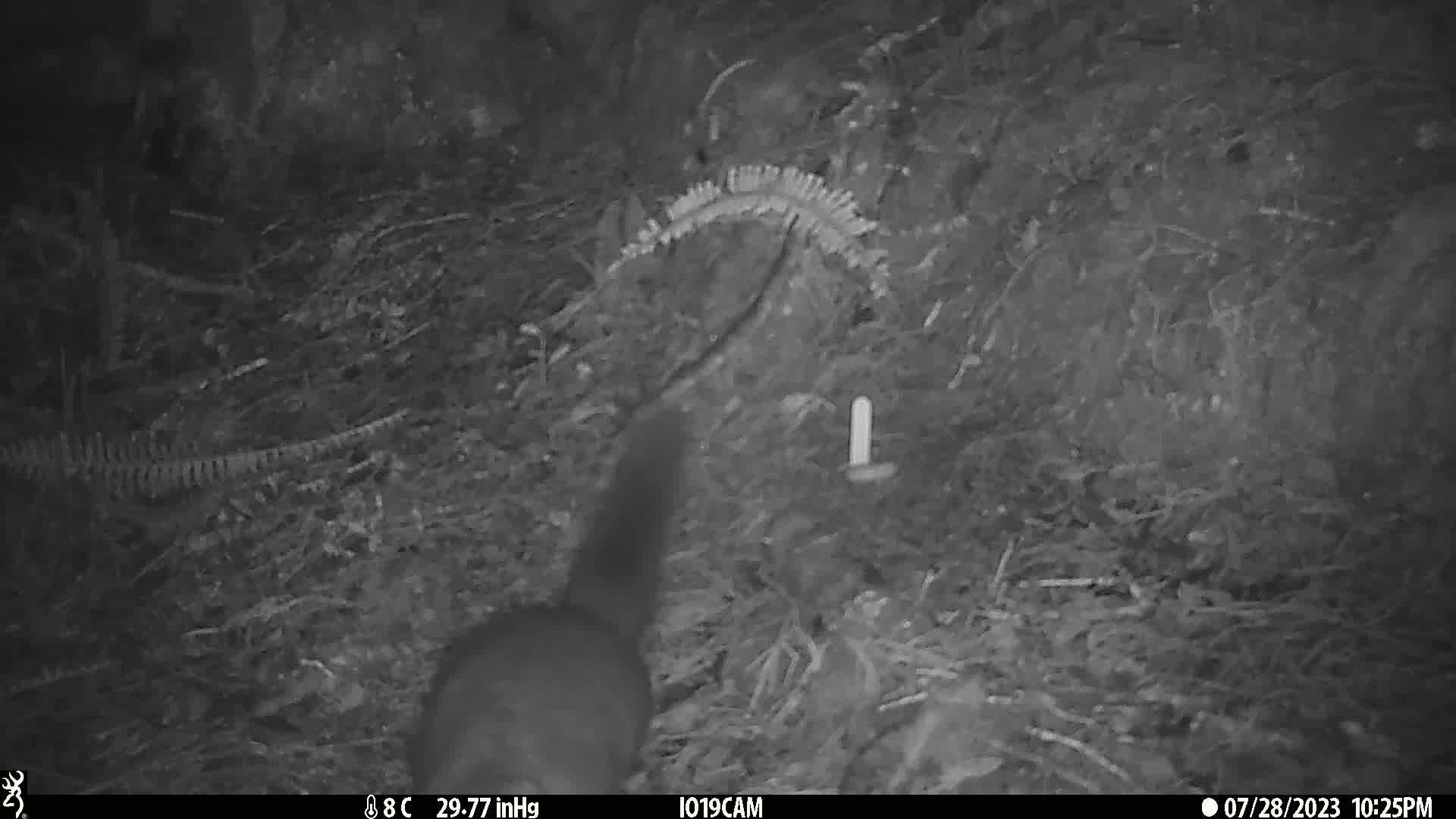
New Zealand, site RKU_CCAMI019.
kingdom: Animalia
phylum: Chordata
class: Mammalia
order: Diprotodontia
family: Phalangeridae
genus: Trichosurus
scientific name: Trichosurus vulpecula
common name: common brushtail possum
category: possum